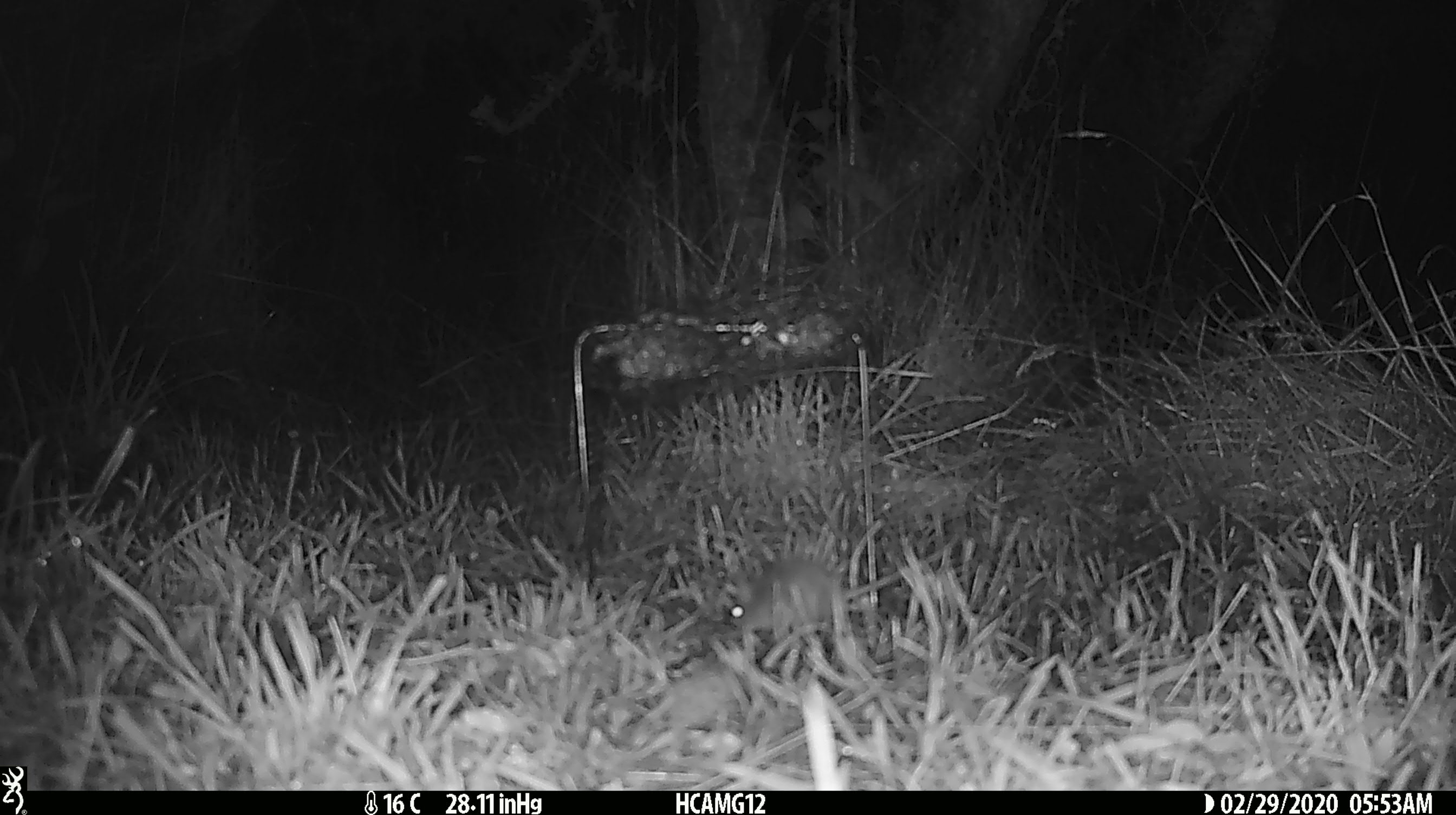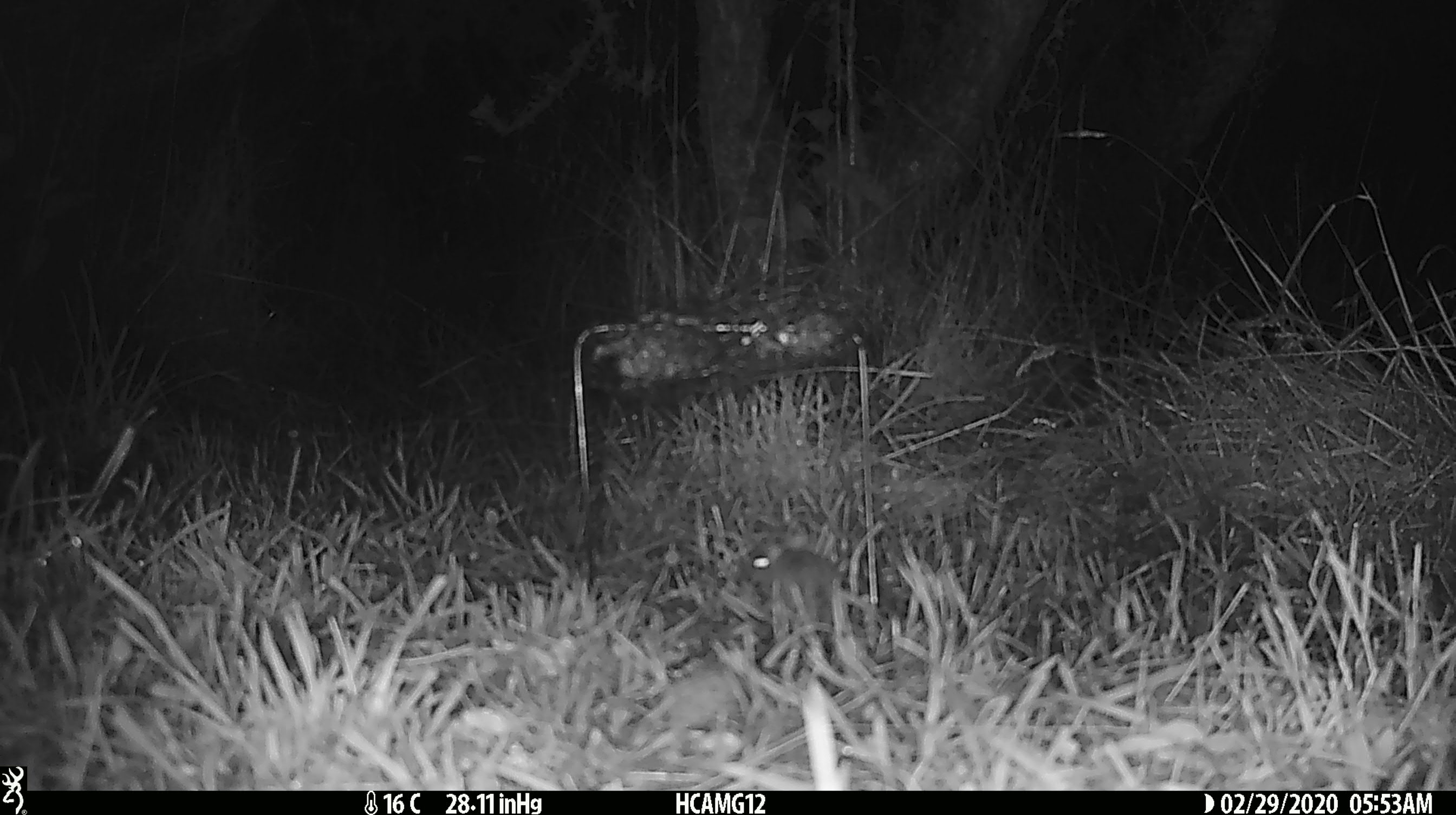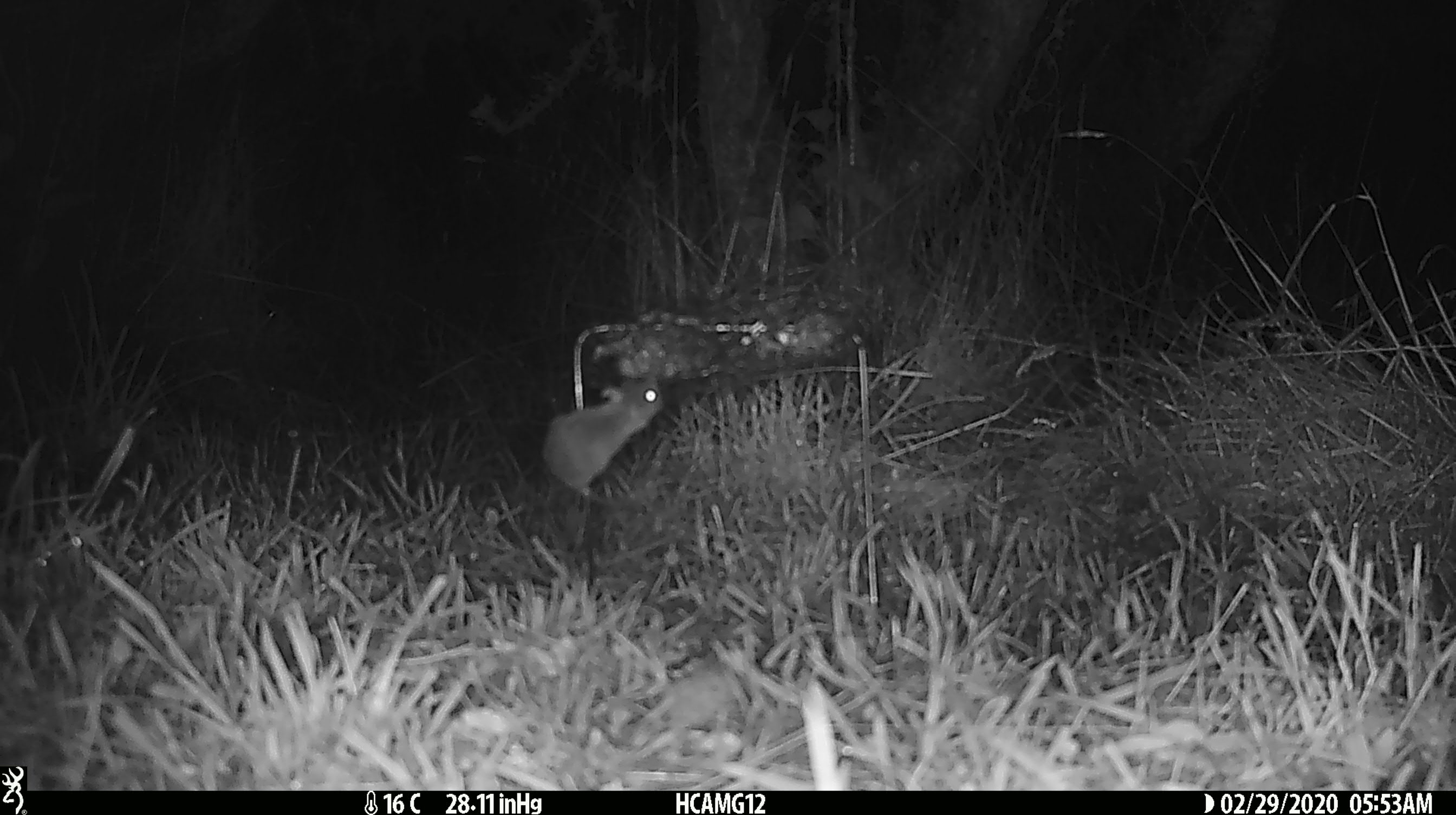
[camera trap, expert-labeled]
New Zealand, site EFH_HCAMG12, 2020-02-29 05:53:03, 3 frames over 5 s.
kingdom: Animalia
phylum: Chordata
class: Mammalia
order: Rodentia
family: Muridae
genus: Mus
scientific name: Mus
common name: mouse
Mouse (Mus).